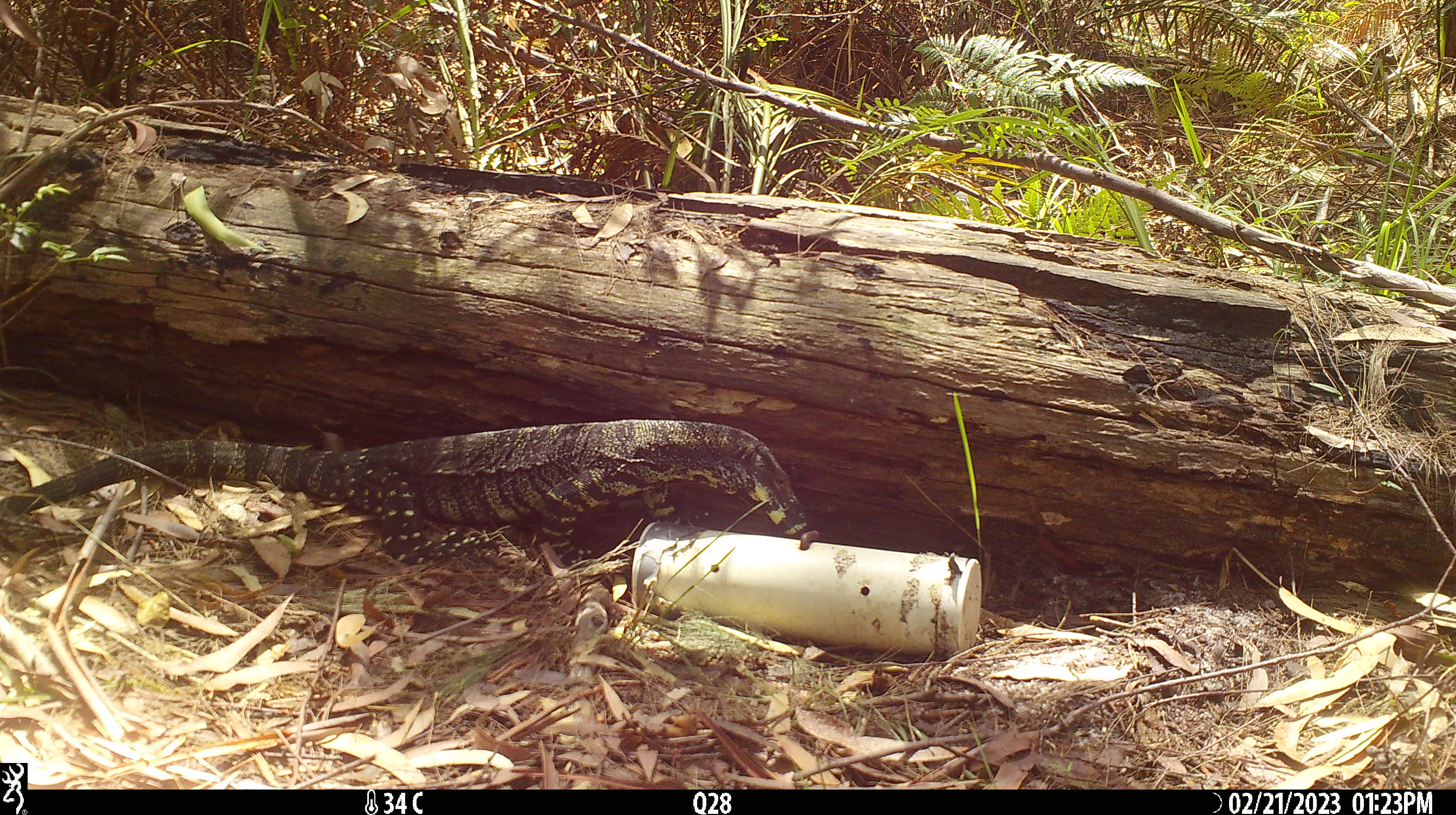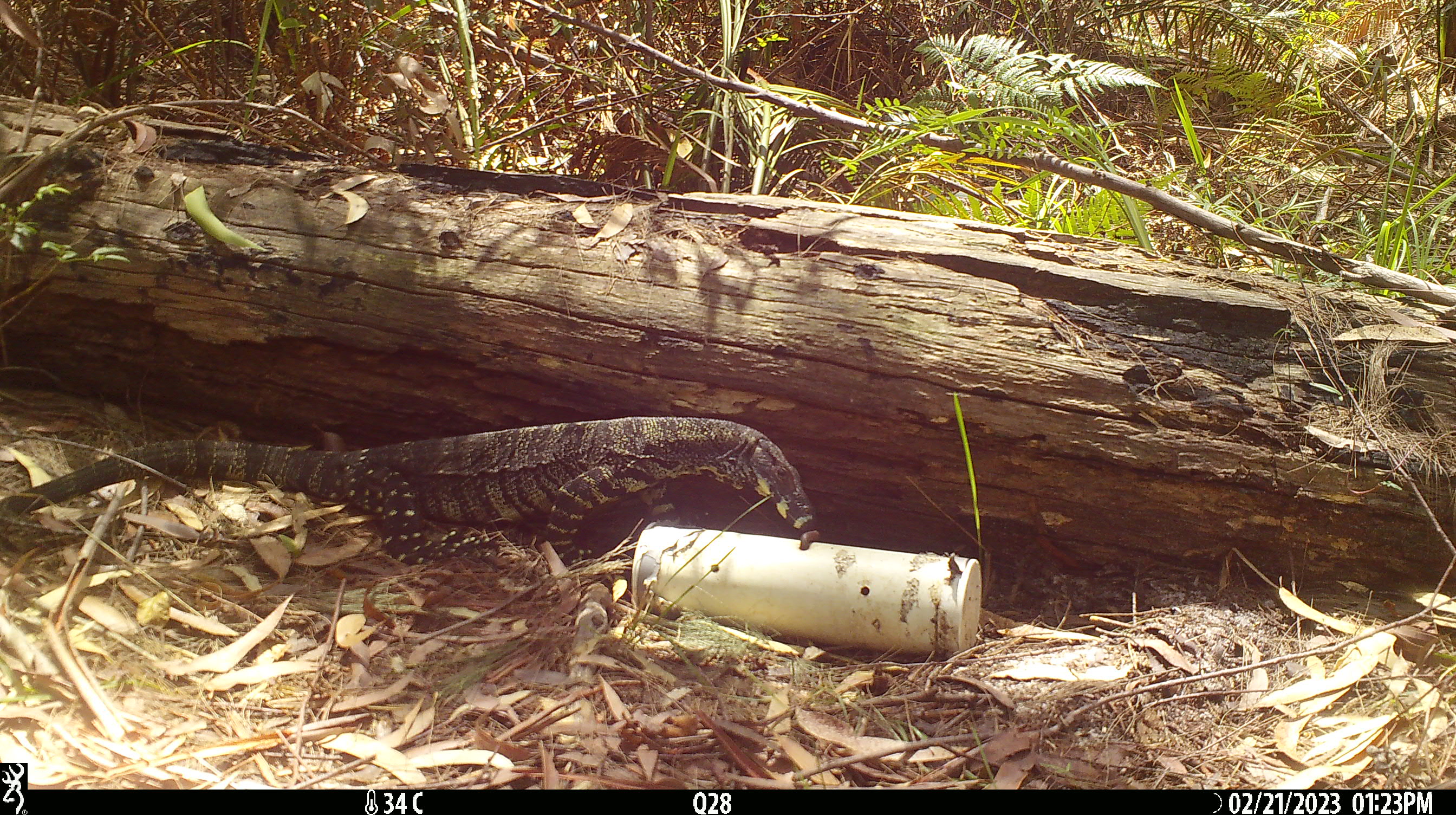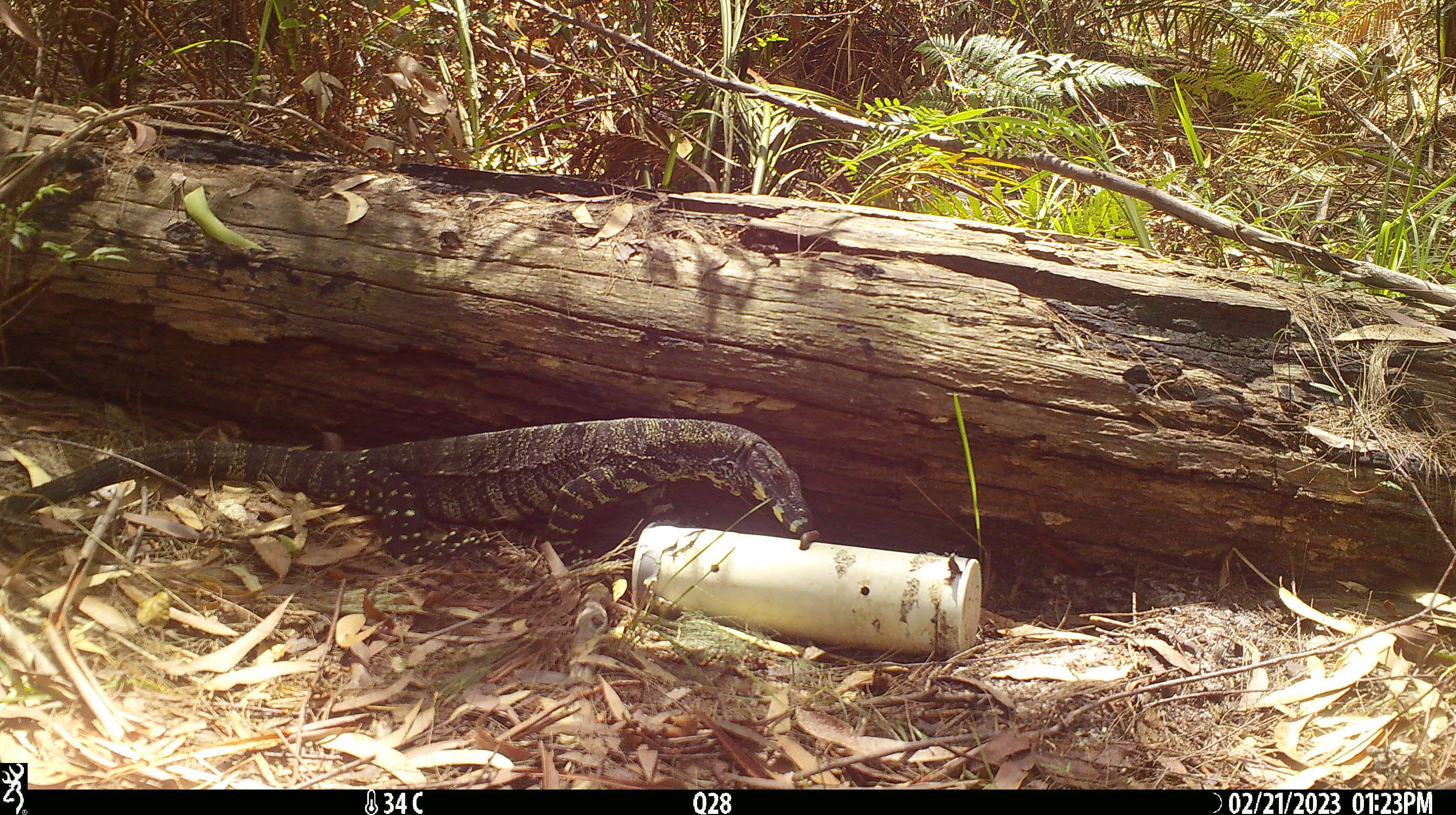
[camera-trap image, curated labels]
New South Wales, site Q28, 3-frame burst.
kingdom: Animalia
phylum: Chordata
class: Reptilia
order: Squamata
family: Varanidae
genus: Varanus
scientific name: Varanus varius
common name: lace monitor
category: goanna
Goanna (lace monitor) (Varanus varius).